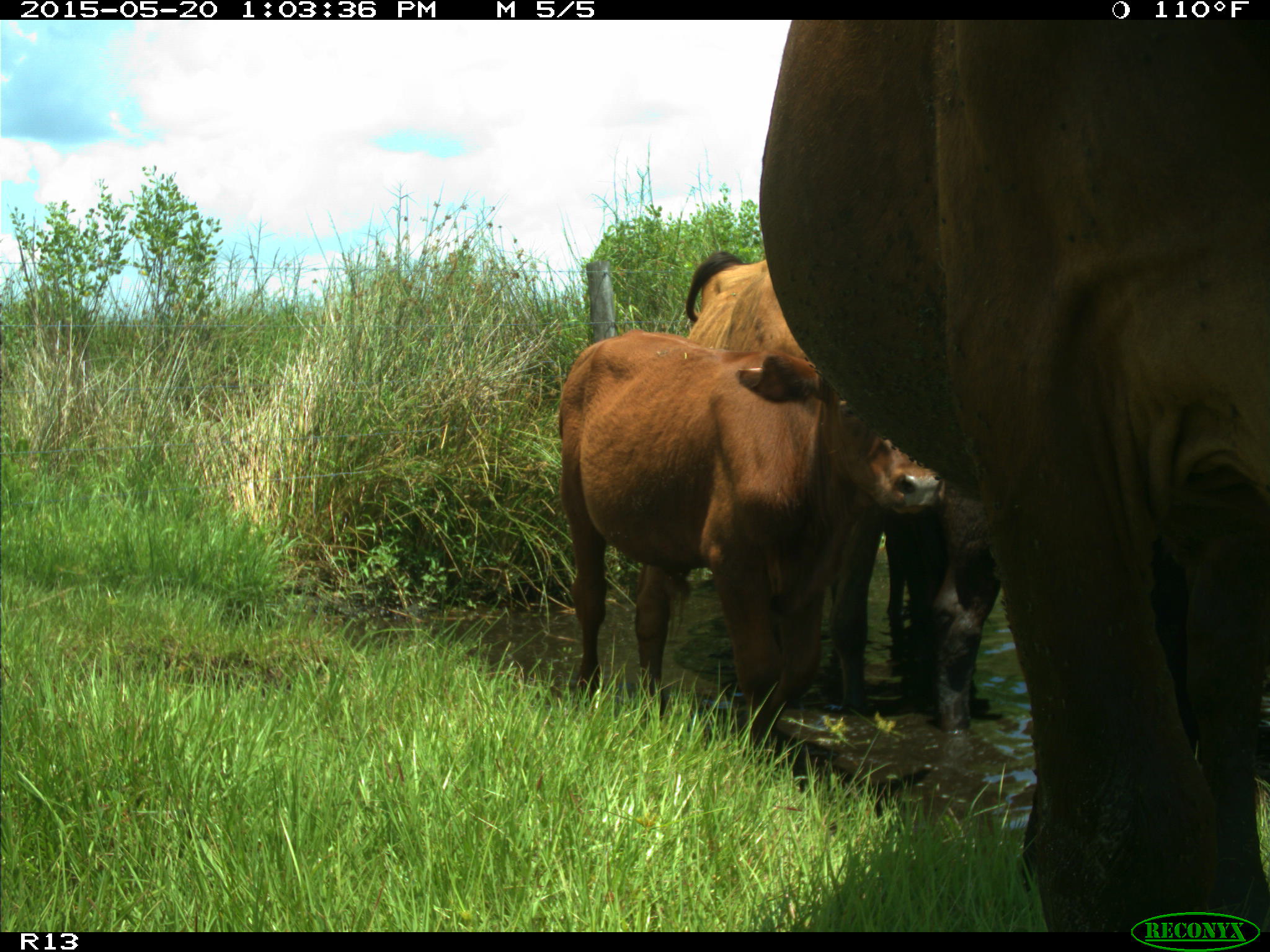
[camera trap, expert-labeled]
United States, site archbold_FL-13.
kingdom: Animalia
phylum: Chordata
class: Mammalia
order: Artiodactyla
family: Bovidae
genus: Bos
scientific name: Bos taurus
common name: domestic cow